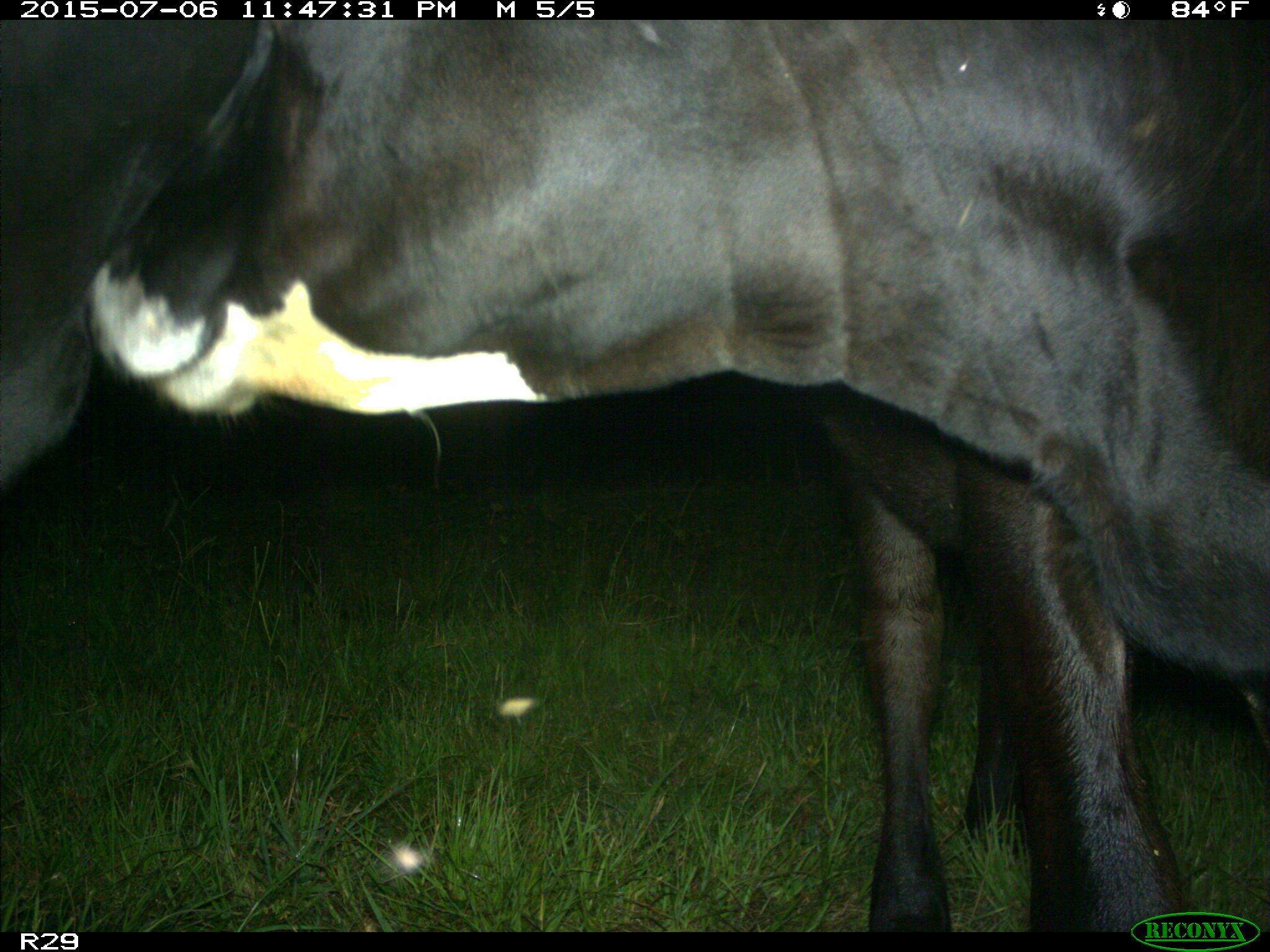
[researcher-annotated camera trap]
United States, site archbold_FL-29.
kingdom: Animalia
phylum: Chordata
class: Mammalia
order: Artiodactyla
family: Bovidae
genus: Bos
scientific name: Bos taurus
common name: domestic cow